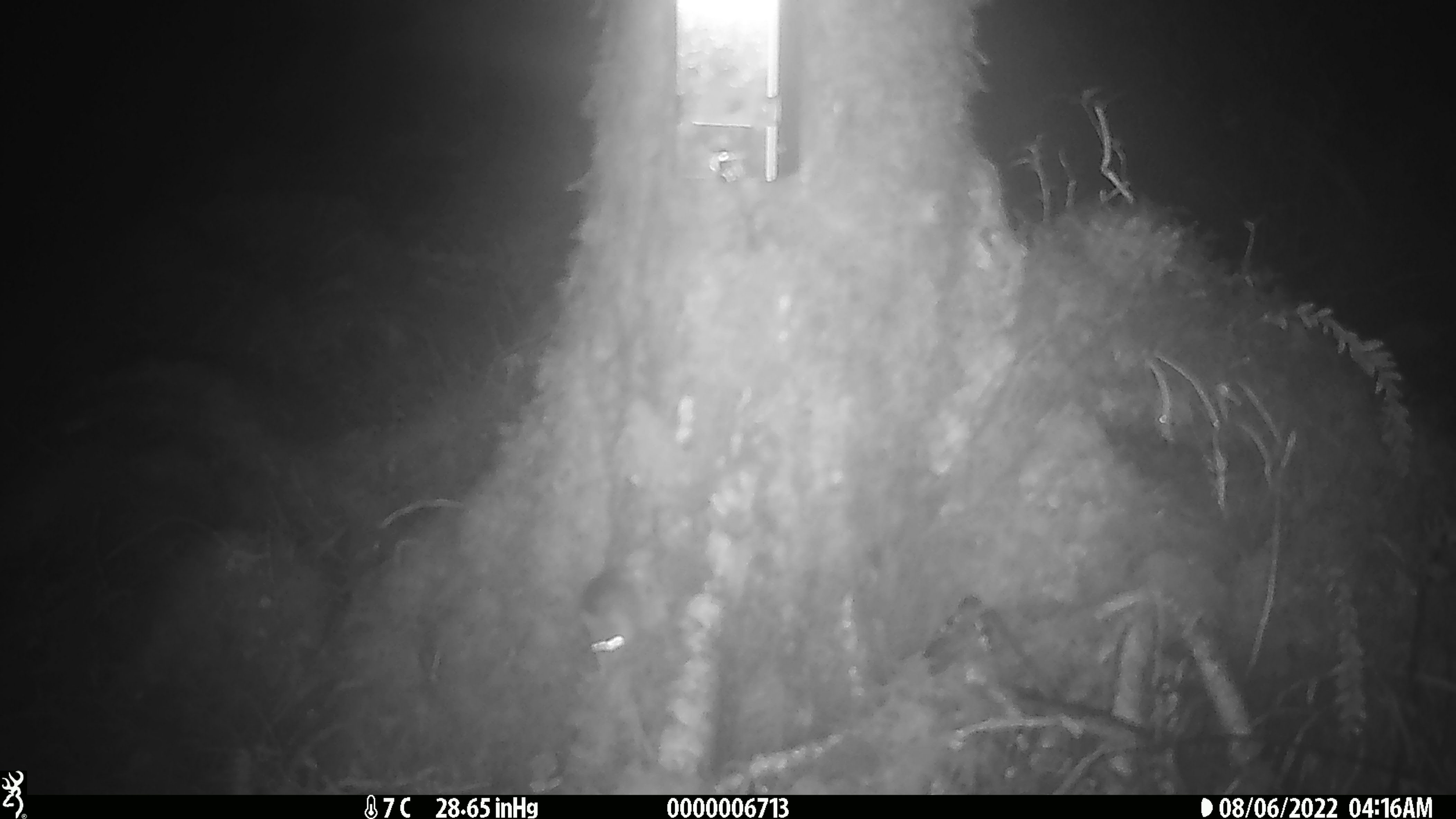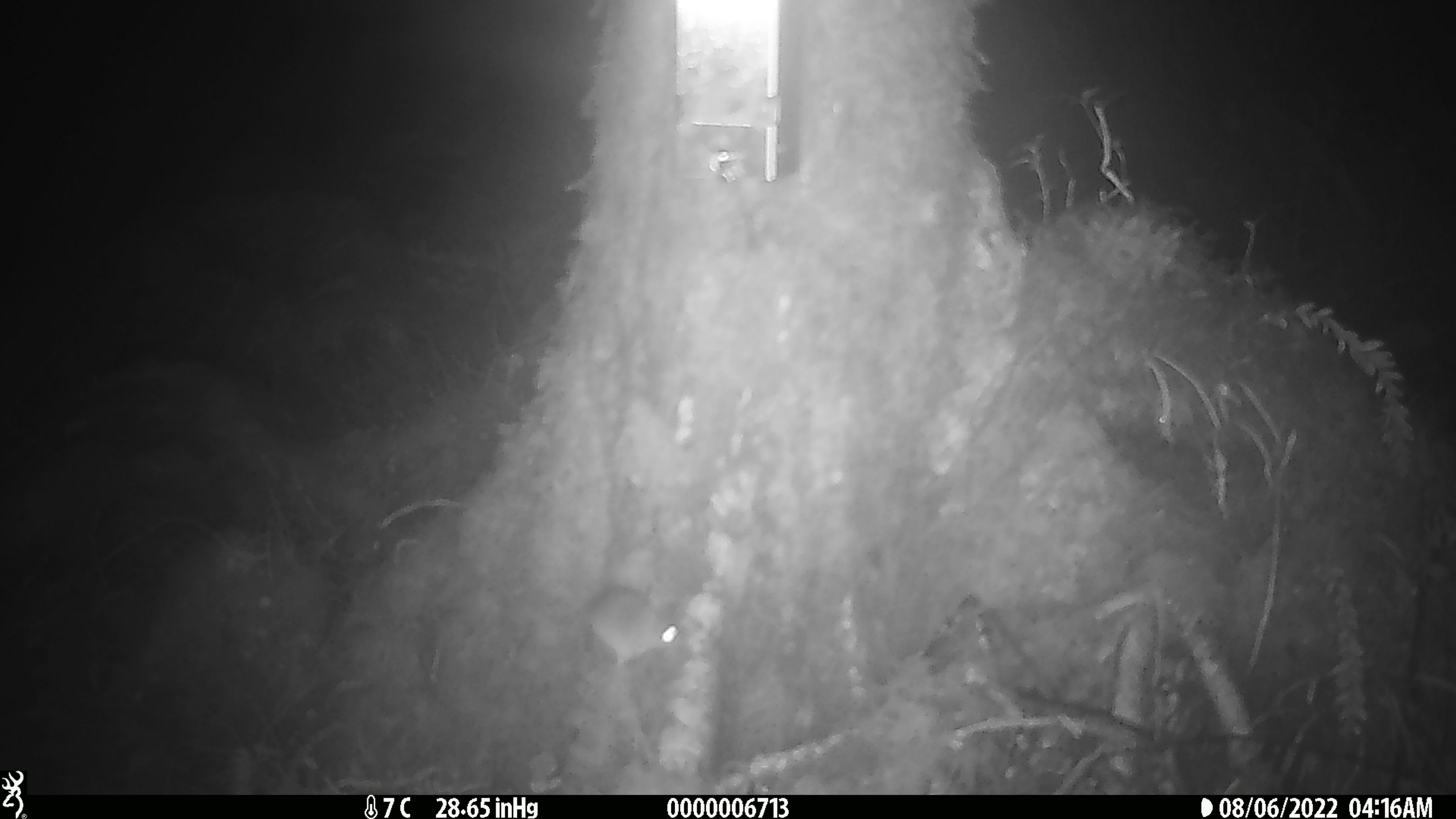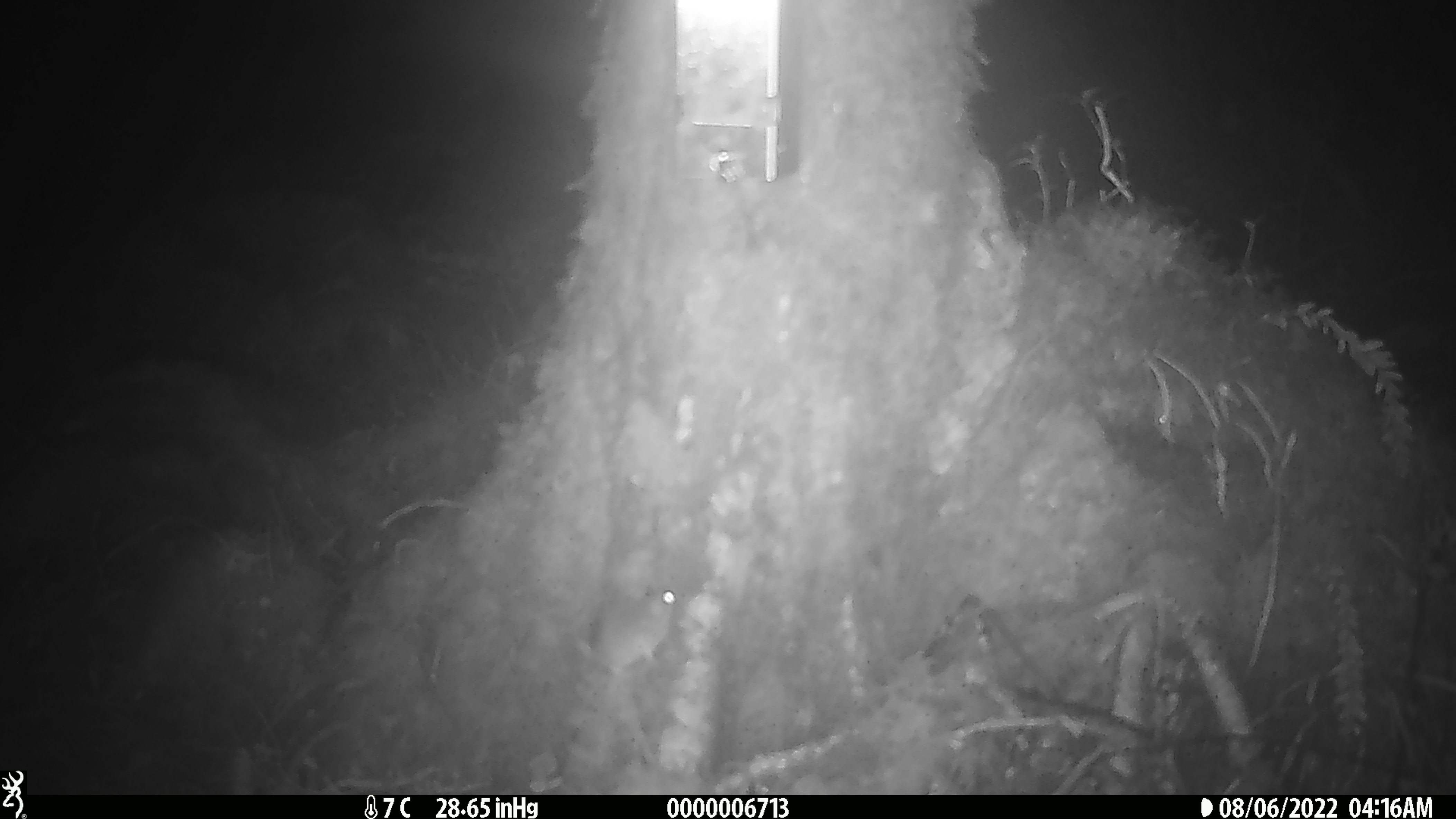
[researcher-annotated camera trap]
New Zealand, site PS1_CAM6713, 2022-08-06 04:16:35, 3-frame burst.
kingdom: Animalia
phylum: Chordata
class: Mammalia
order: Rodentia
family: Muridae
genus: Mus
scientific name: Mus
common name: mouse